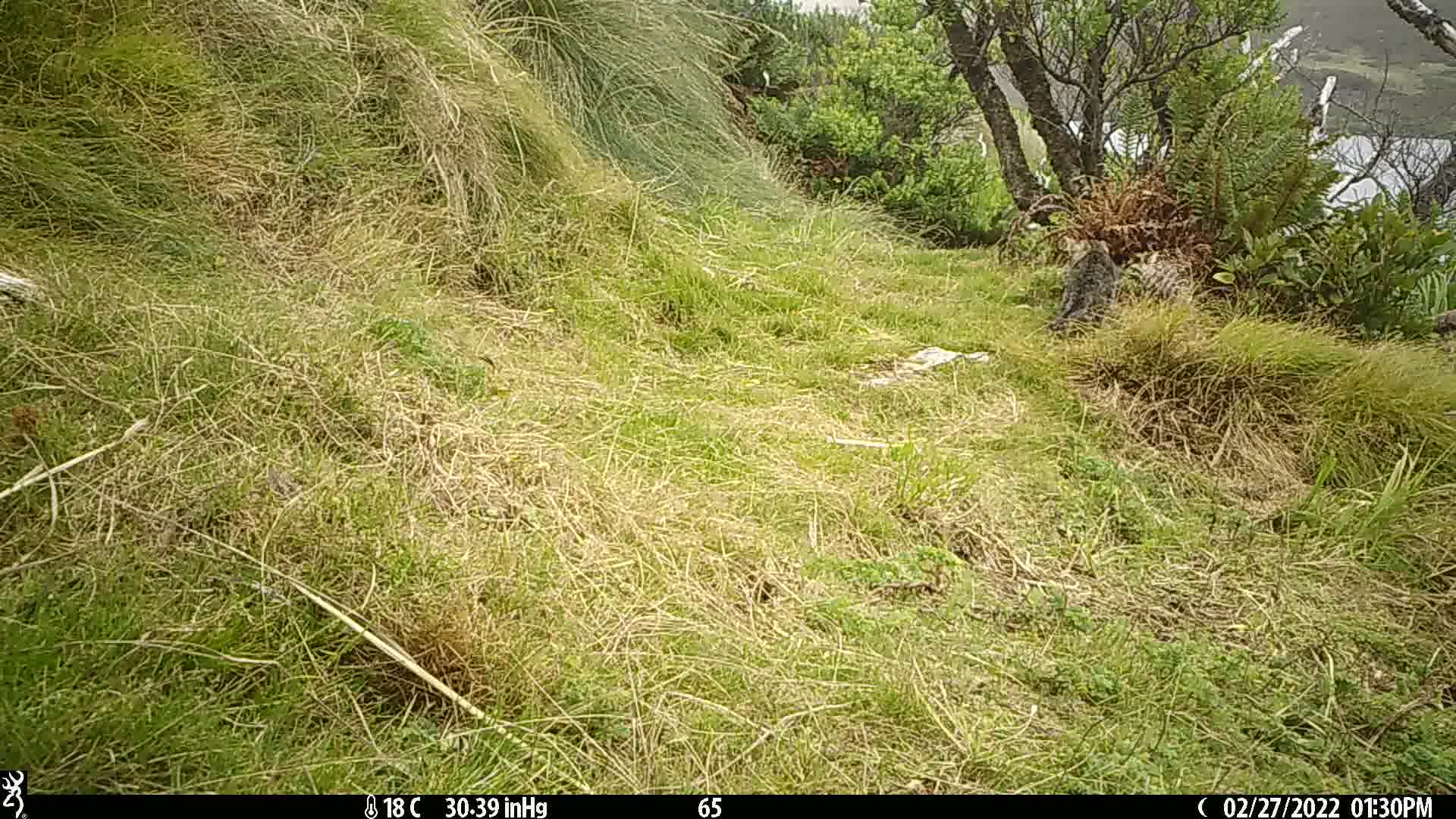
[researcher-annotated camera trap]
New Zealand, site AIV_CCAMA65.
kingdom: Animalia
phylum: Chordata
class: Mammalia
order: Carnivora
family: Felidae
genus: Felis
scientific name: Felis catus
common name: domestic cat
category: cat